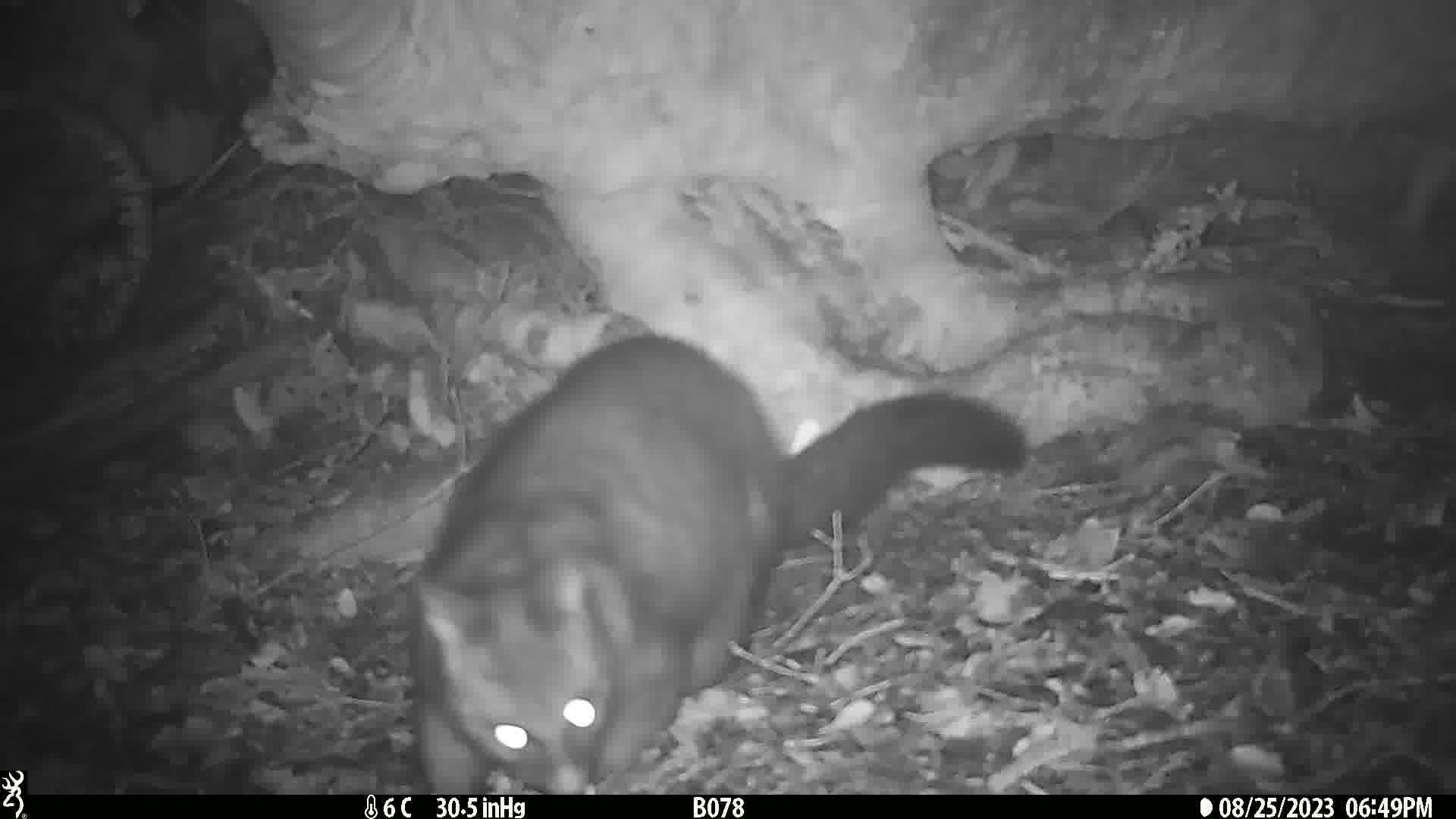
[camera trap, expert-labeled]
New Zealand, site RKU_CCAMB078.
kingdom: Animalia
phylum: Chordata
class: Mammalia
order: Diprotodontia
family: Phalangeridae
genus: Trichosurus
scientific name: Trichosurus vulpecula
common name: common brushtail possum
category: possum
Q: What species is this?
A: Possum (common brushtail possum) (Trichosurus vulpecula).